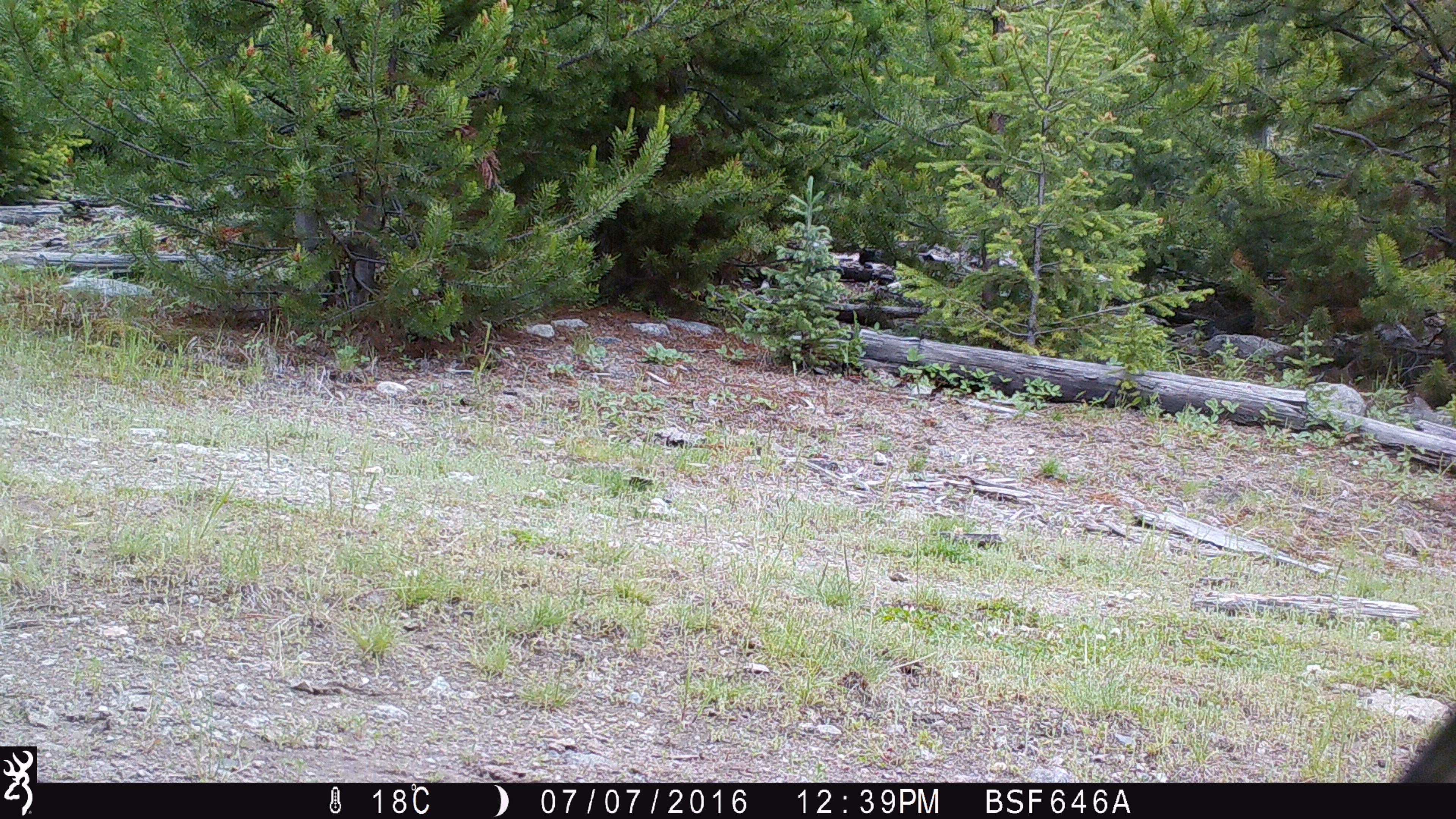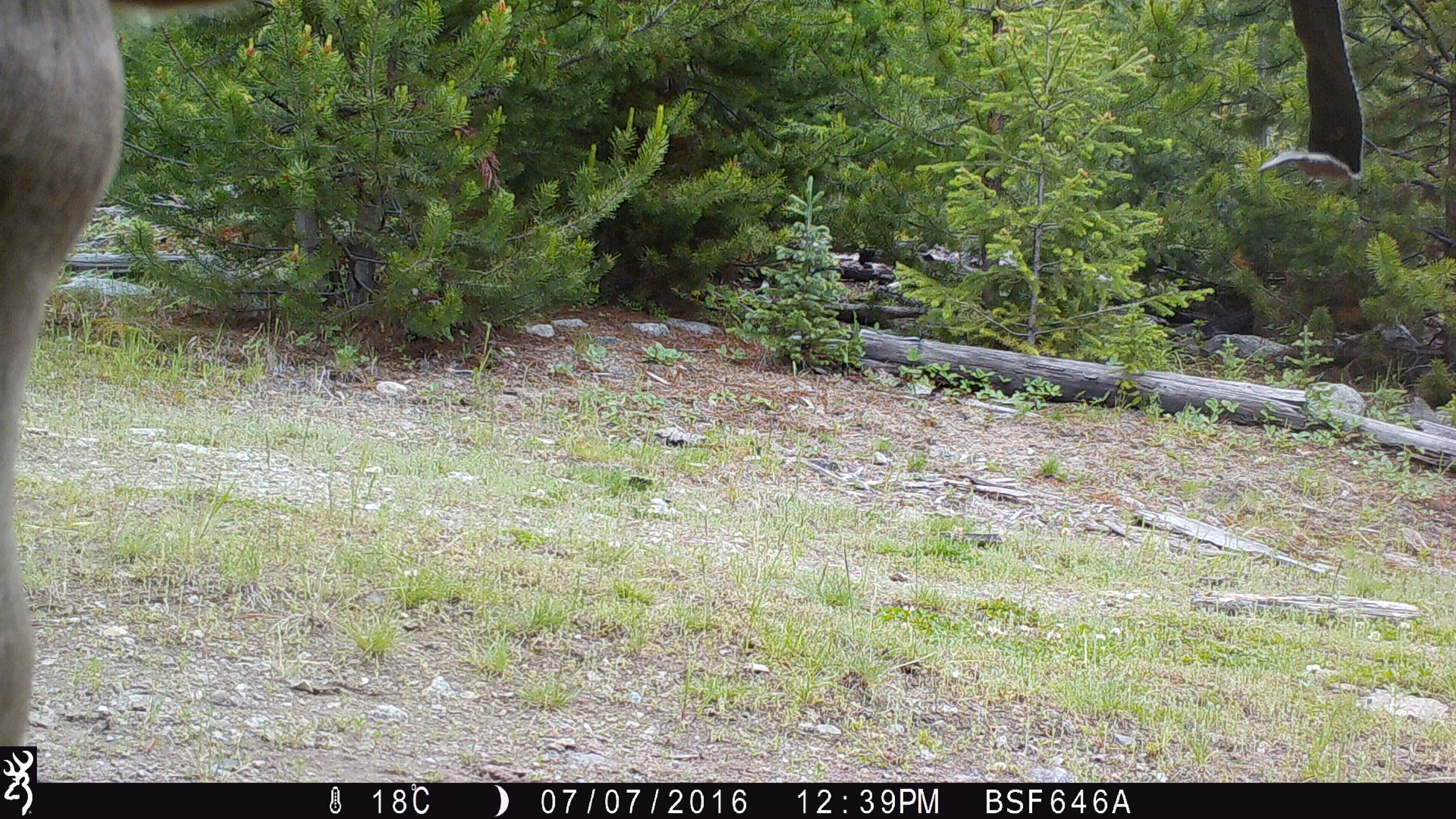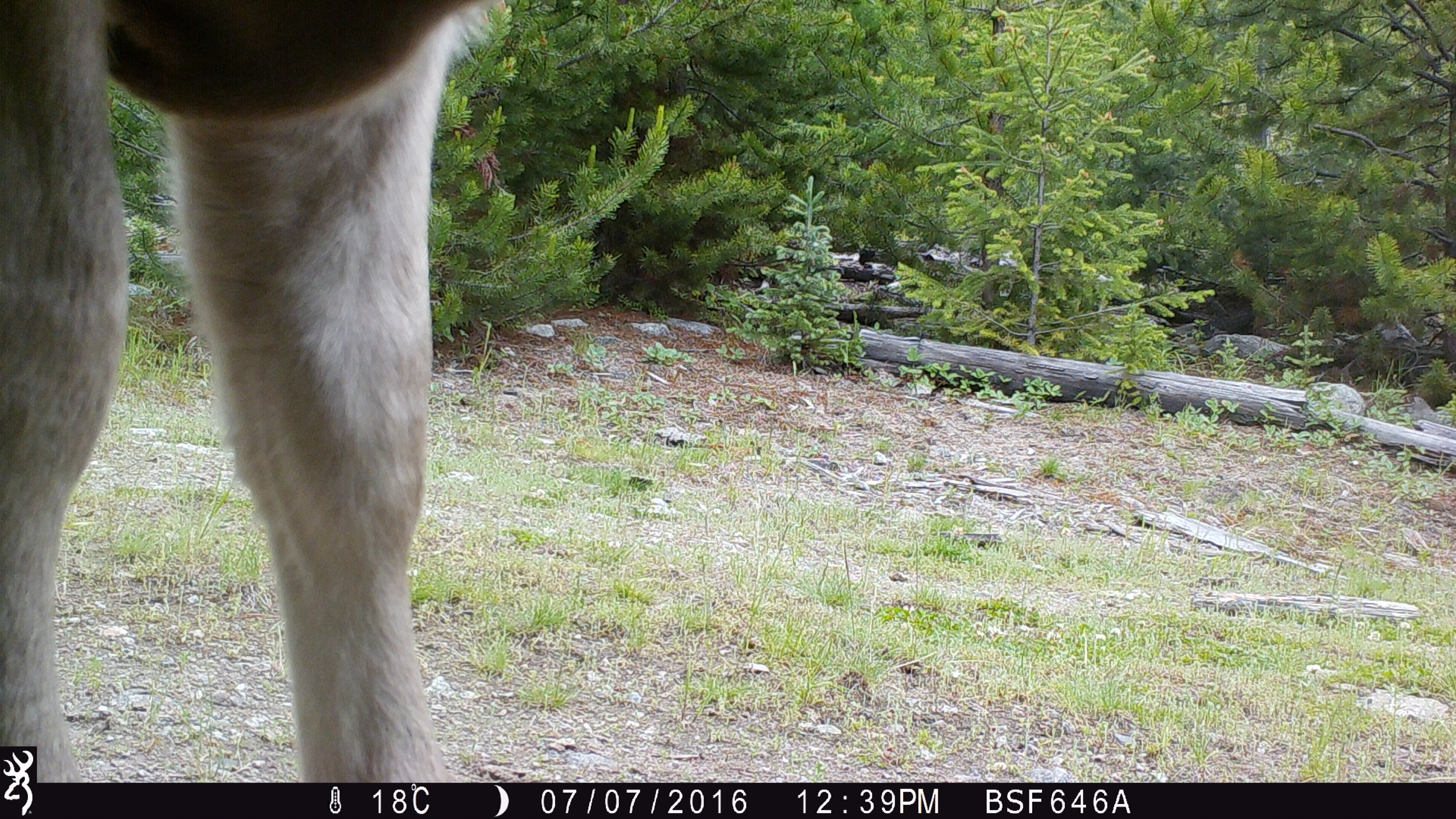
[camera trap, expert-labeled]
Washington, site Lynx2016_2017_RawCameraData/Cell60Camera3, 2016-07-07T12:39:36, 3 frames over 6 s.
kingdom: Animalia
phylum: Chordata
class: Mammalia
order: Artiodactyla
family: Bovidae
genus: Bos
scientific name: Bos taurus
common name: domestic cattle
Domestic cattle (Bos taurus). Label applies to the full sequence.